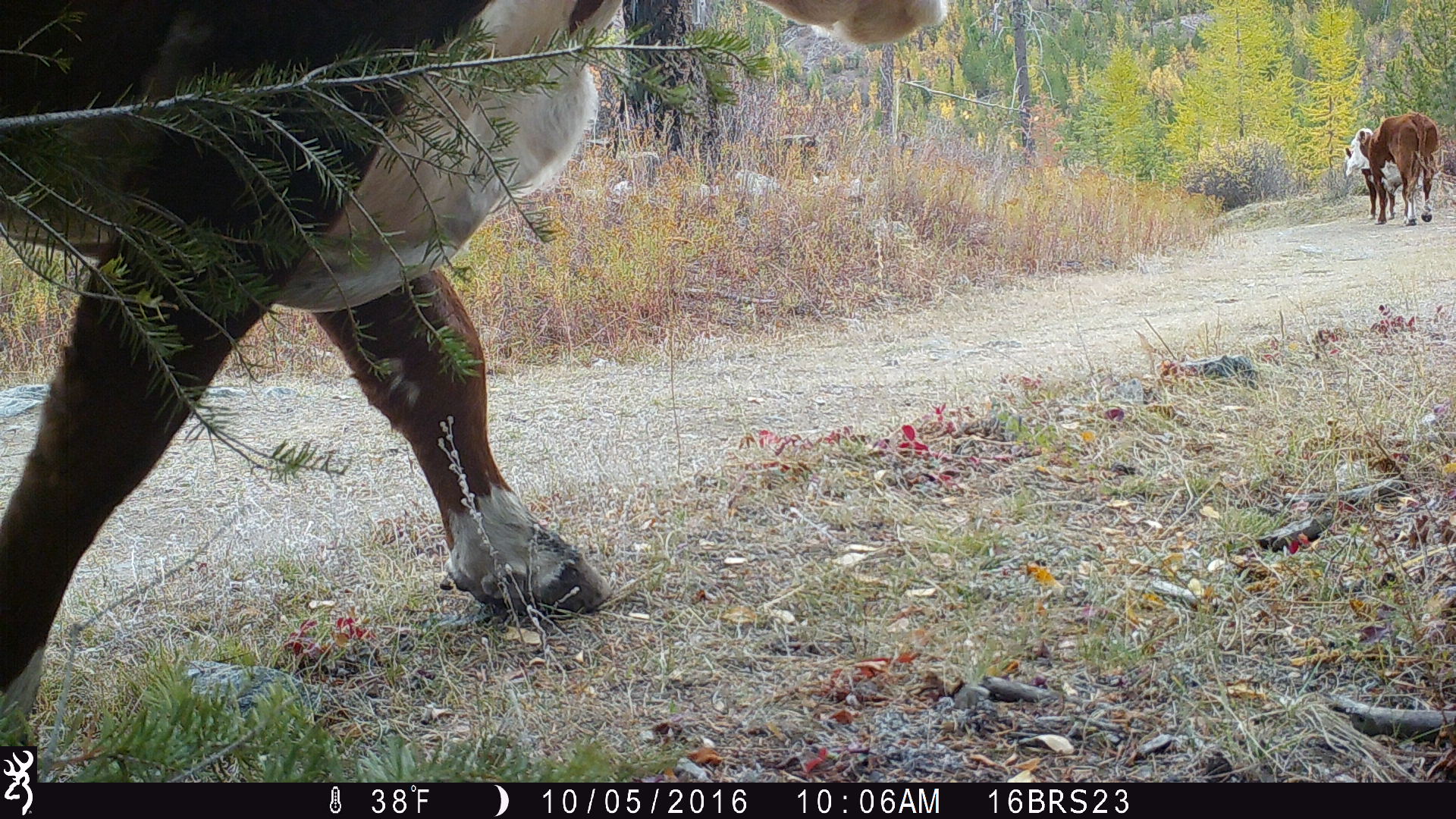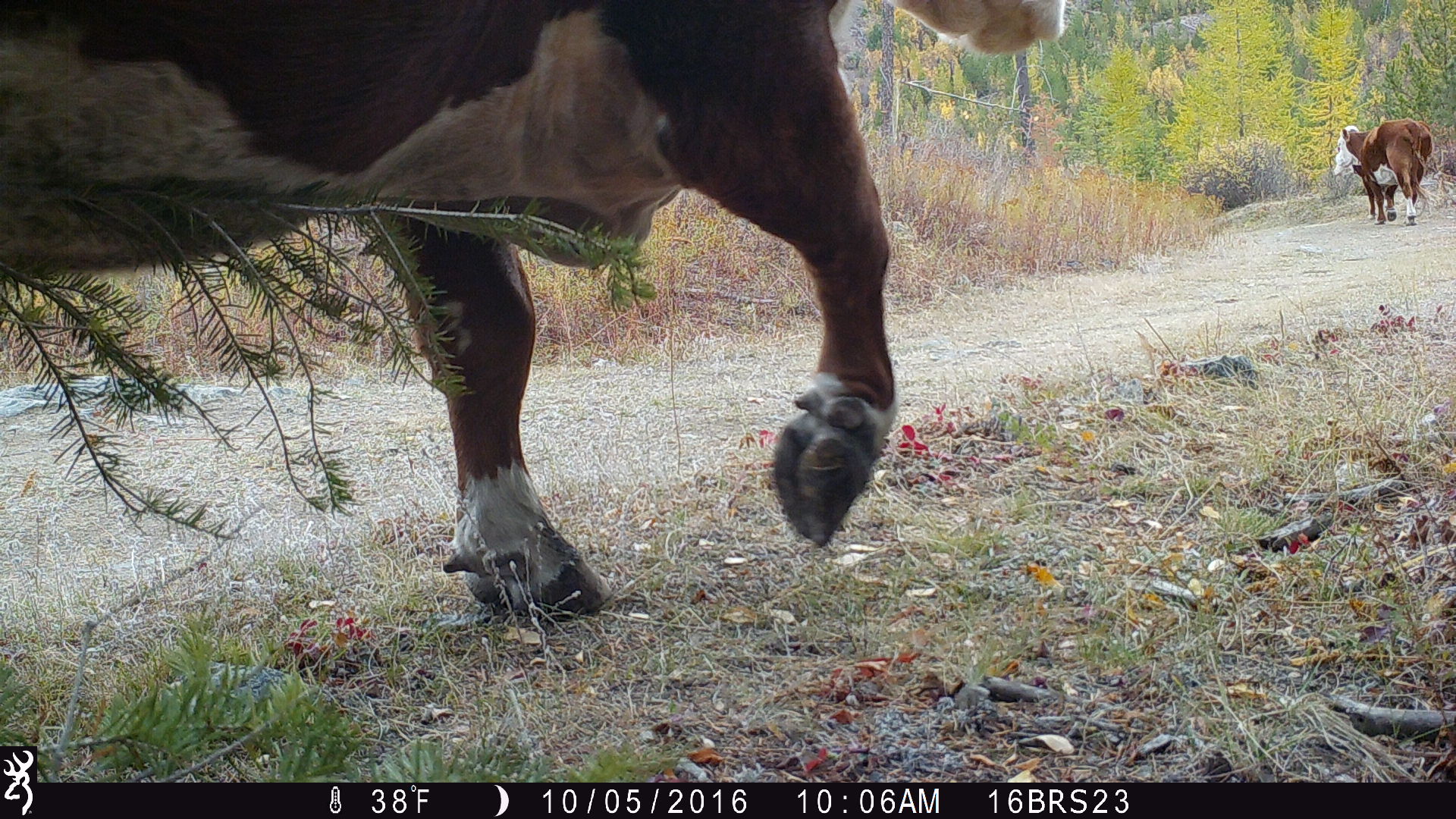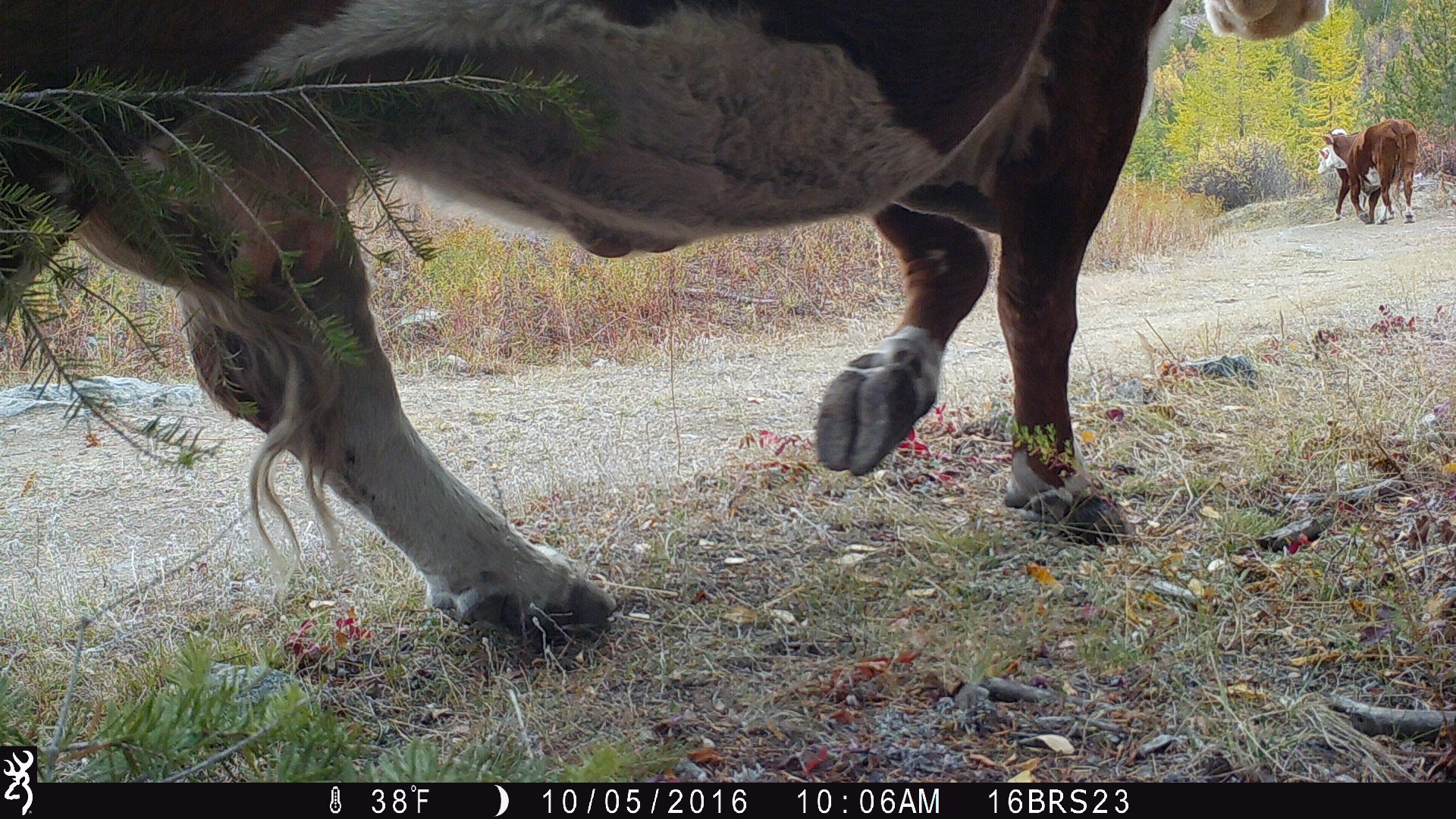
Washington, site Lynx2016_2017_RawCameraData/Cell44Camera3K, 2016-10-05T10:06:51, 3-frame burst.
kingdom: Animalia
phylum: Chordata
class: Mammalia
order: Artiodactyla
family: Bovidae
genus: Bos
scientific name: Bos taurus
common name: domestic cattle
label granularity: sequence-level